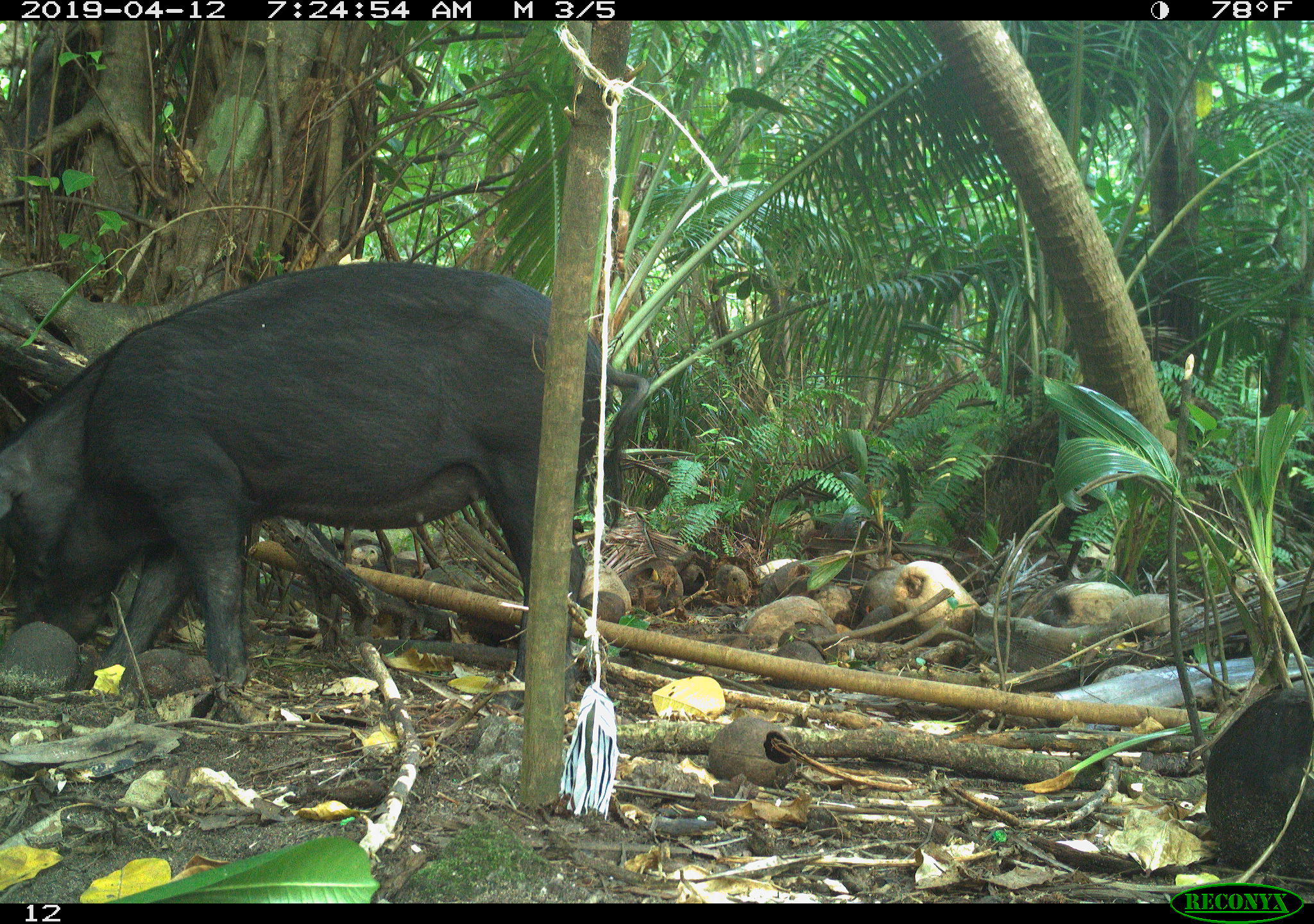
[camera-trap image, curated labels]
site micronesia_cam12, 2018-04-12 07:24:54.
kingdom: Animalia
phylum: Chordata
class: Mammalia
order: Artiodactyla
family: Suidae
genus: Sus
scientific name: Sus scrofa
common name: pig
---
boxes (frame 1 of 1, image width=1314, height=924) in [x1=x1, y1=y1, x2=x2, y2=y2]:
pig: [x1=3, y1=262, x2=649, y2=698]